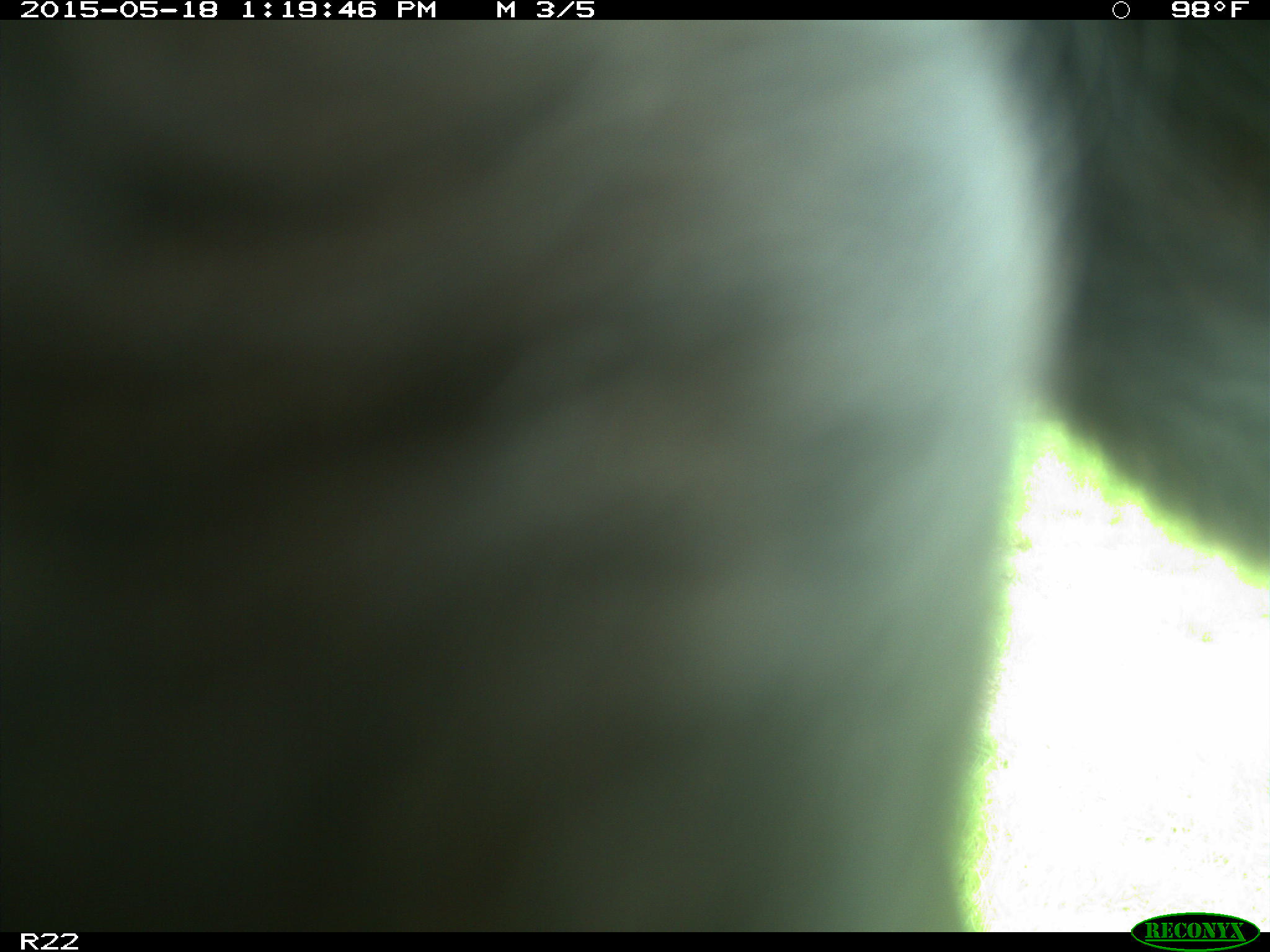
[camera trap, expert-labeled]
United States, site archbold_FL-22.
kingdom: Animalia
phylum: Chordata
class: Mammalia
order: Artiodactyla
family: Bovidae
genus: Bos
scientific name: Bos taurus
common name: domestic cow